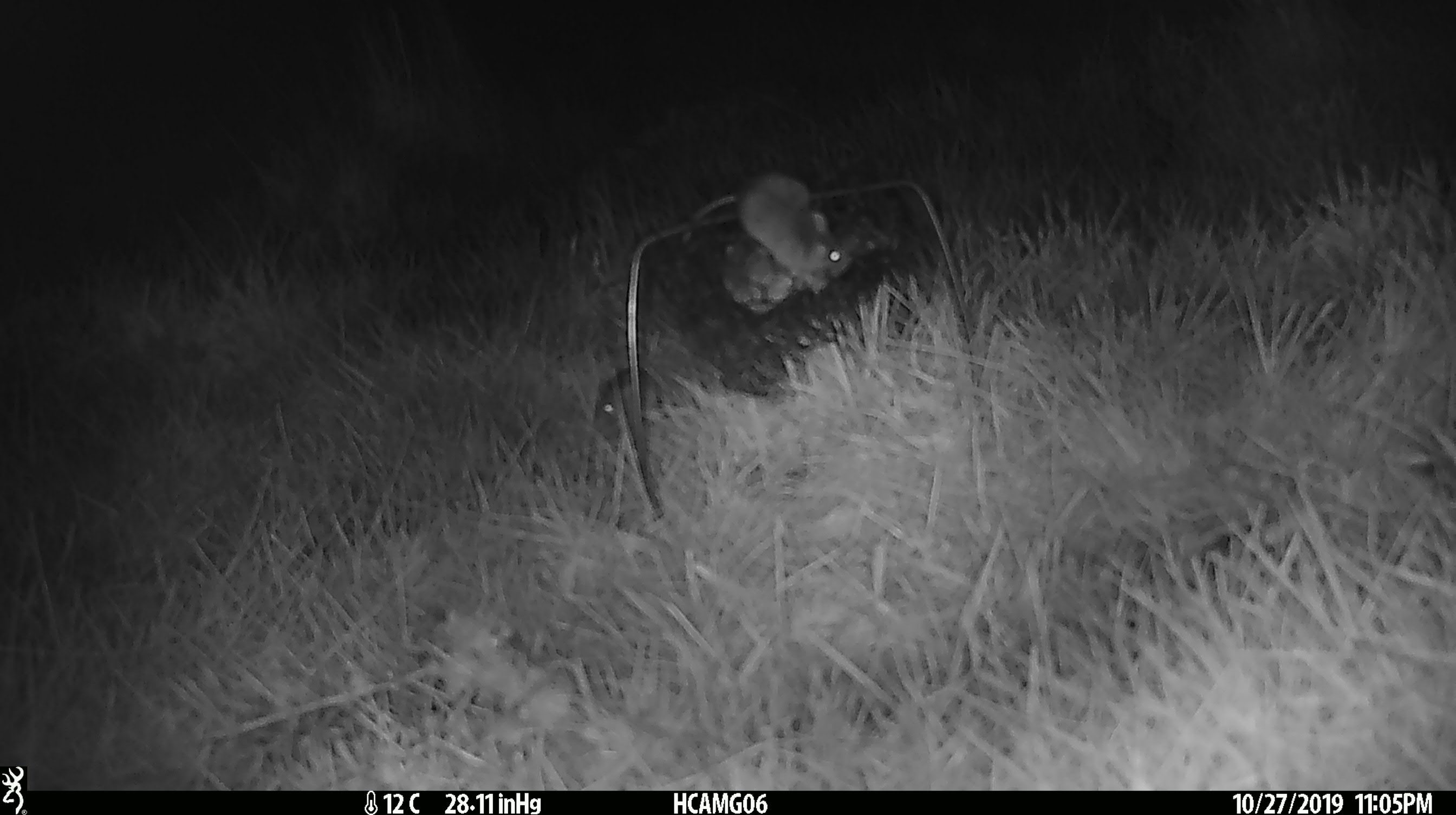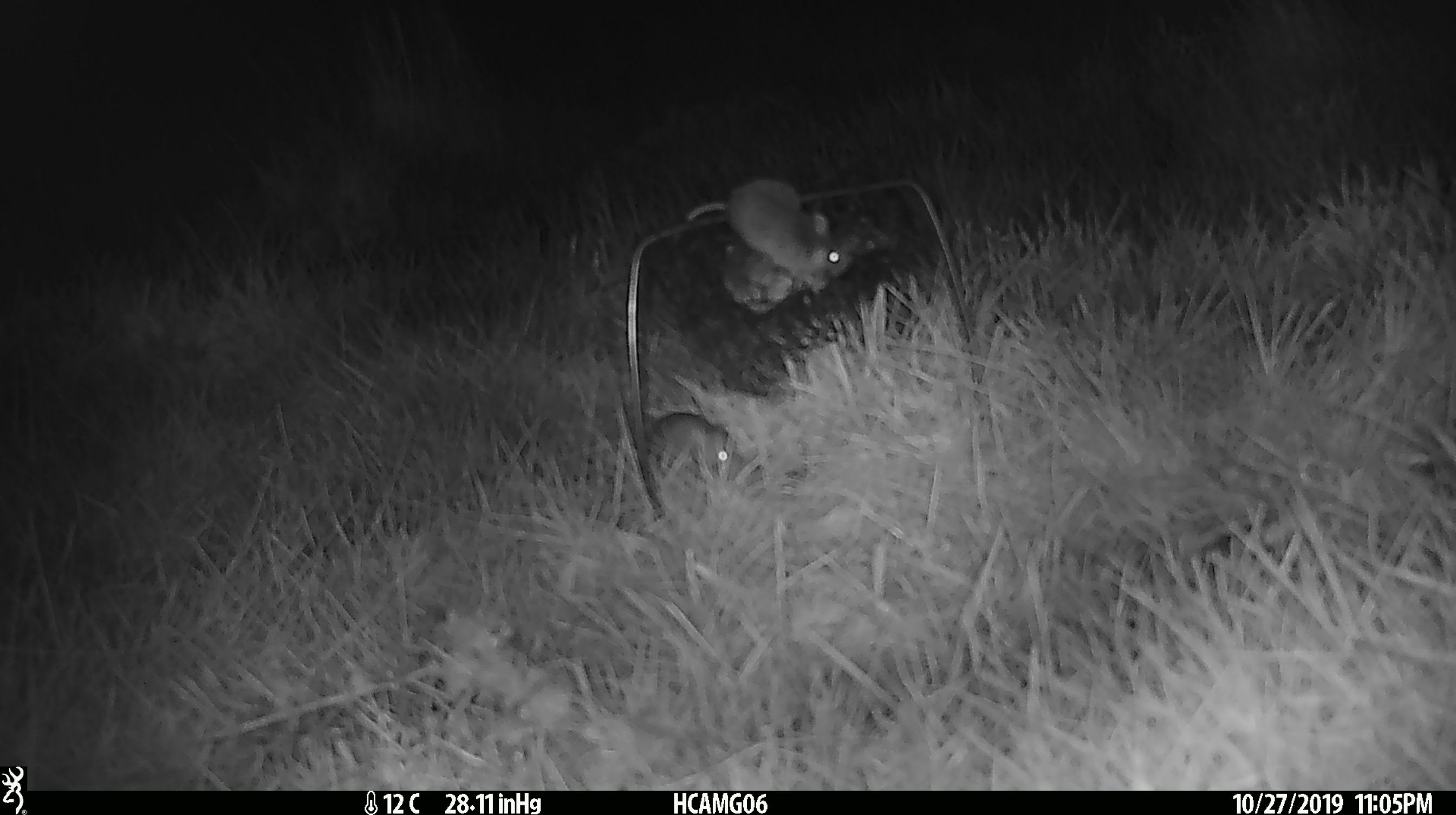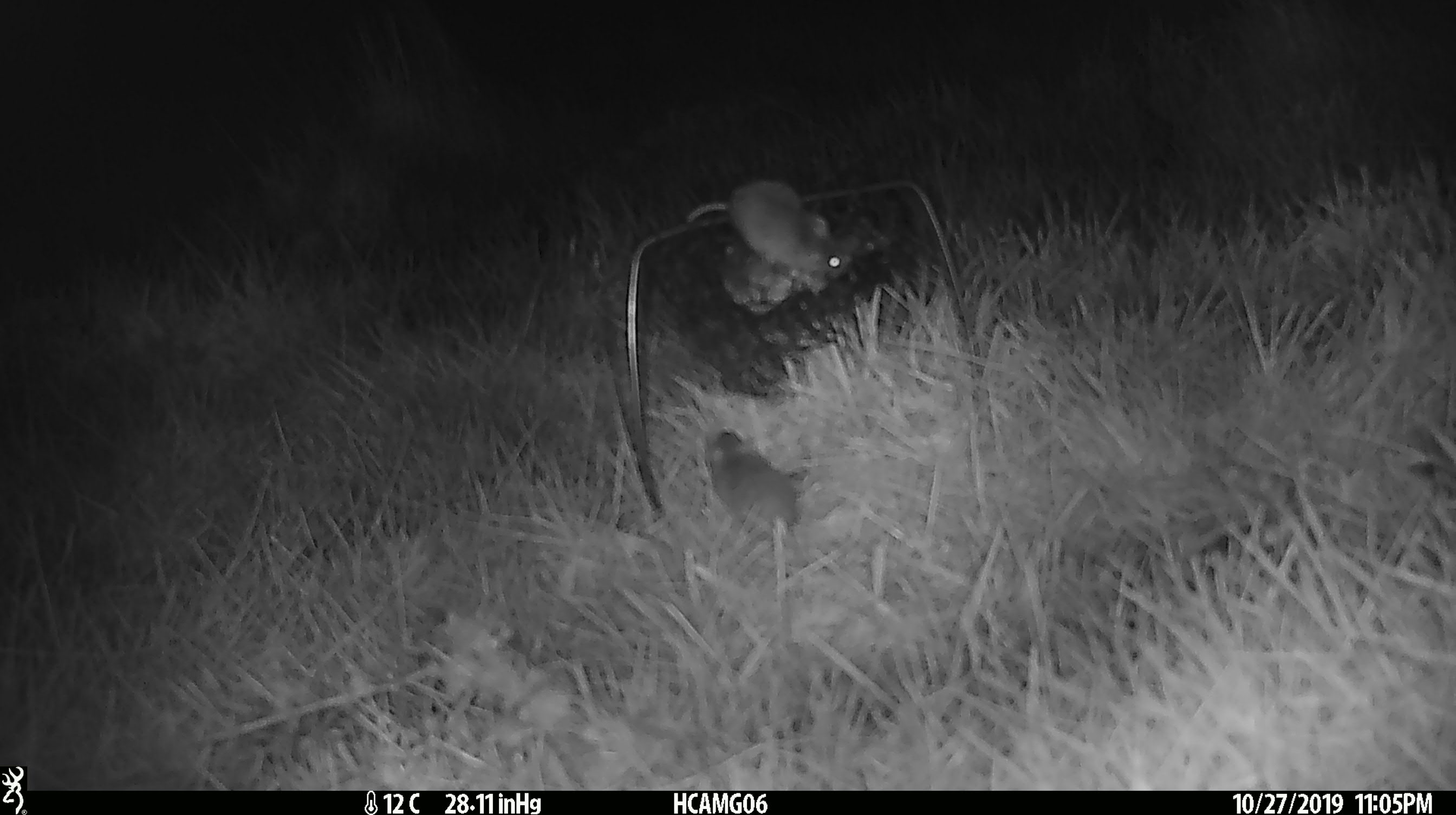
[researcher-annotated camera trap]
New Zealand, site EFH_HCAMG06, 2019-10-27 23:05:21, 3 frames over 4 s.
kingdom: Animalia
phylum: Chordata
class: Mammalia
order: Rodentia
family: Muridae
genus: Mus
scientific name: Mus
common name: mouse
Mouse (Mus).